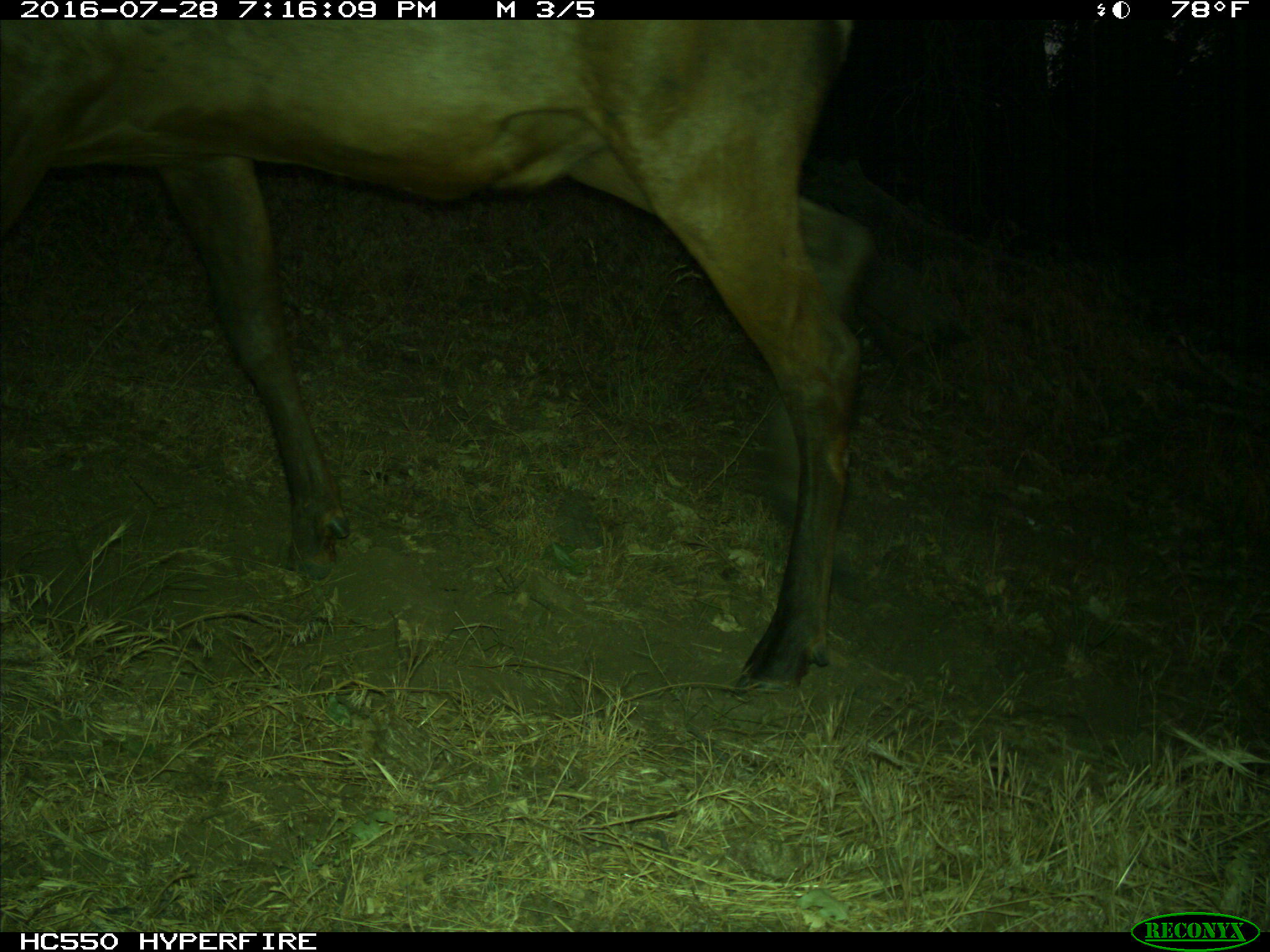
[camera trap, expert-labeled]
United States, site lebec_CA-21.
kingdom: Animalia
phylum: Chordata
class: Mammalia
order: Artiodactyla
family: Cervidae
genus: Cervus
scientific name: Cervus canadensis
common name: elk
Cervus canadensis (elk).